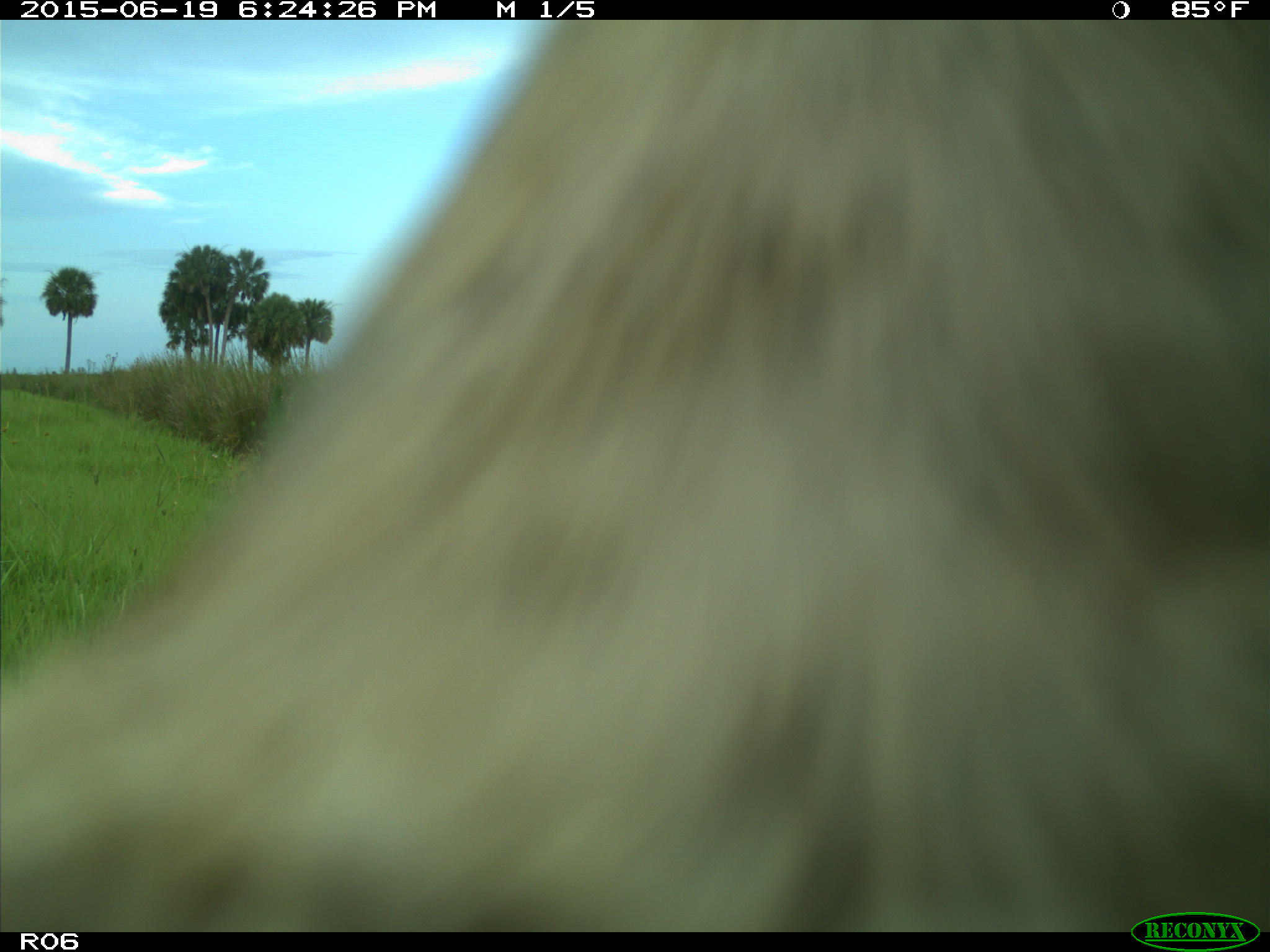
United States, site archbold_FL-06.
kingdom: Animalia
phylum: Chordata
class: Mammalia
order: Artiodactyla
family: Bovidae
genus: Bos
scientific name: Bos taurus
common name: domestic cow